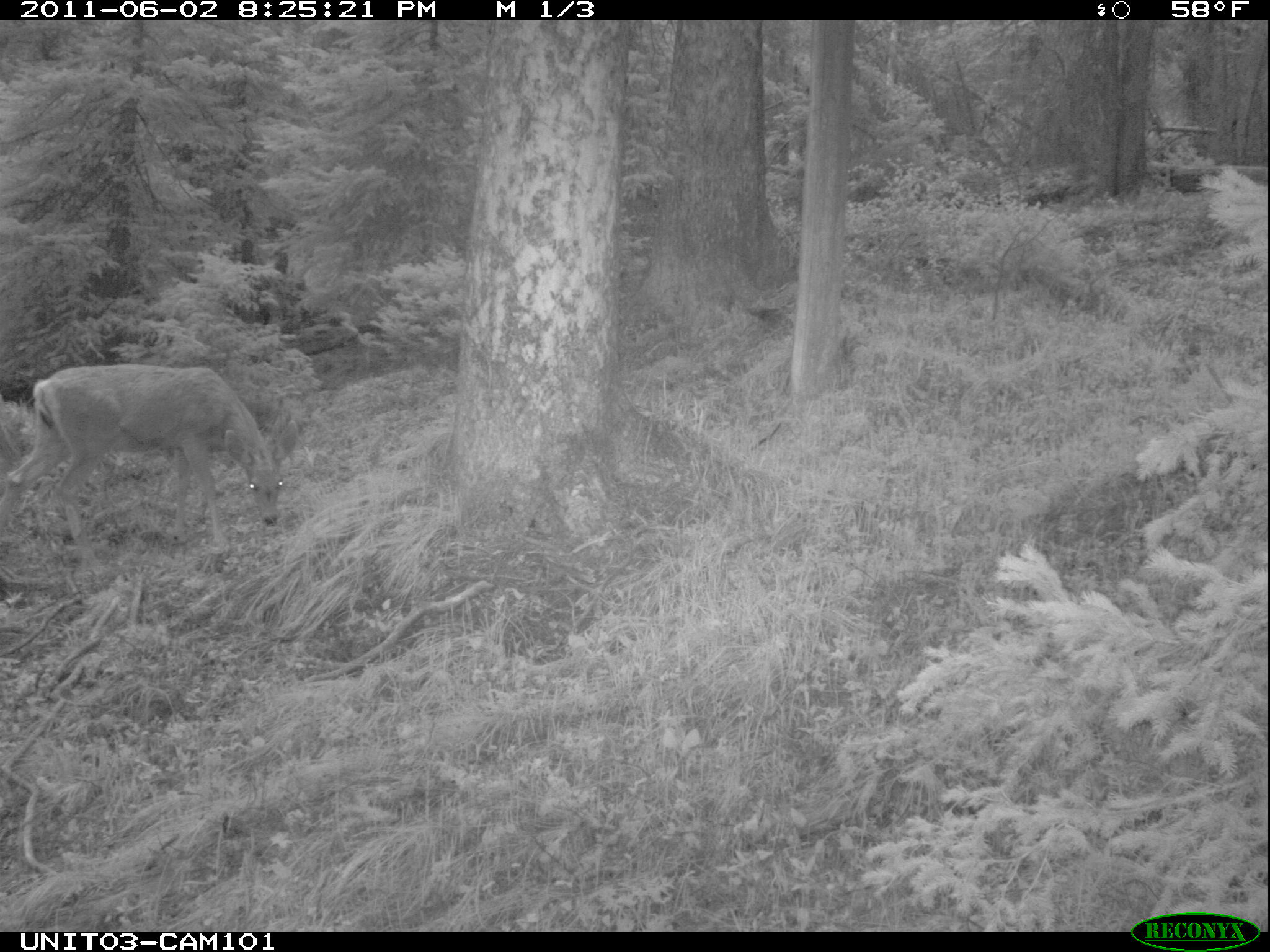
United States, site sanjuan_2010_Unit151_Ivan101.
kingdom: Animalia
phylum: Chordata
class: Mammalia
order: Artiodactyla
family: Cervidae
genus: Odocoileus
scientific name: Odocoileus hemionus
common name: mule deer